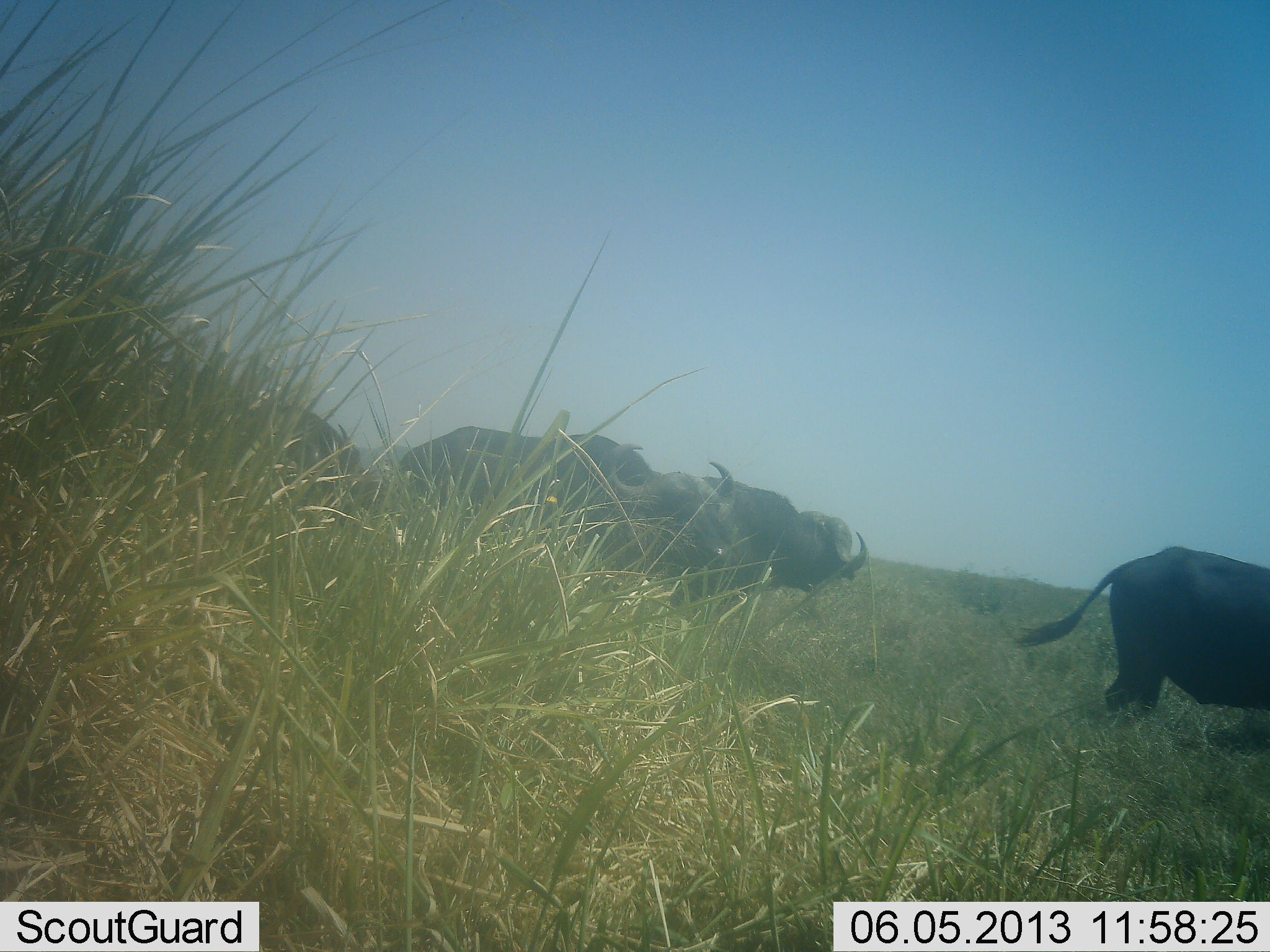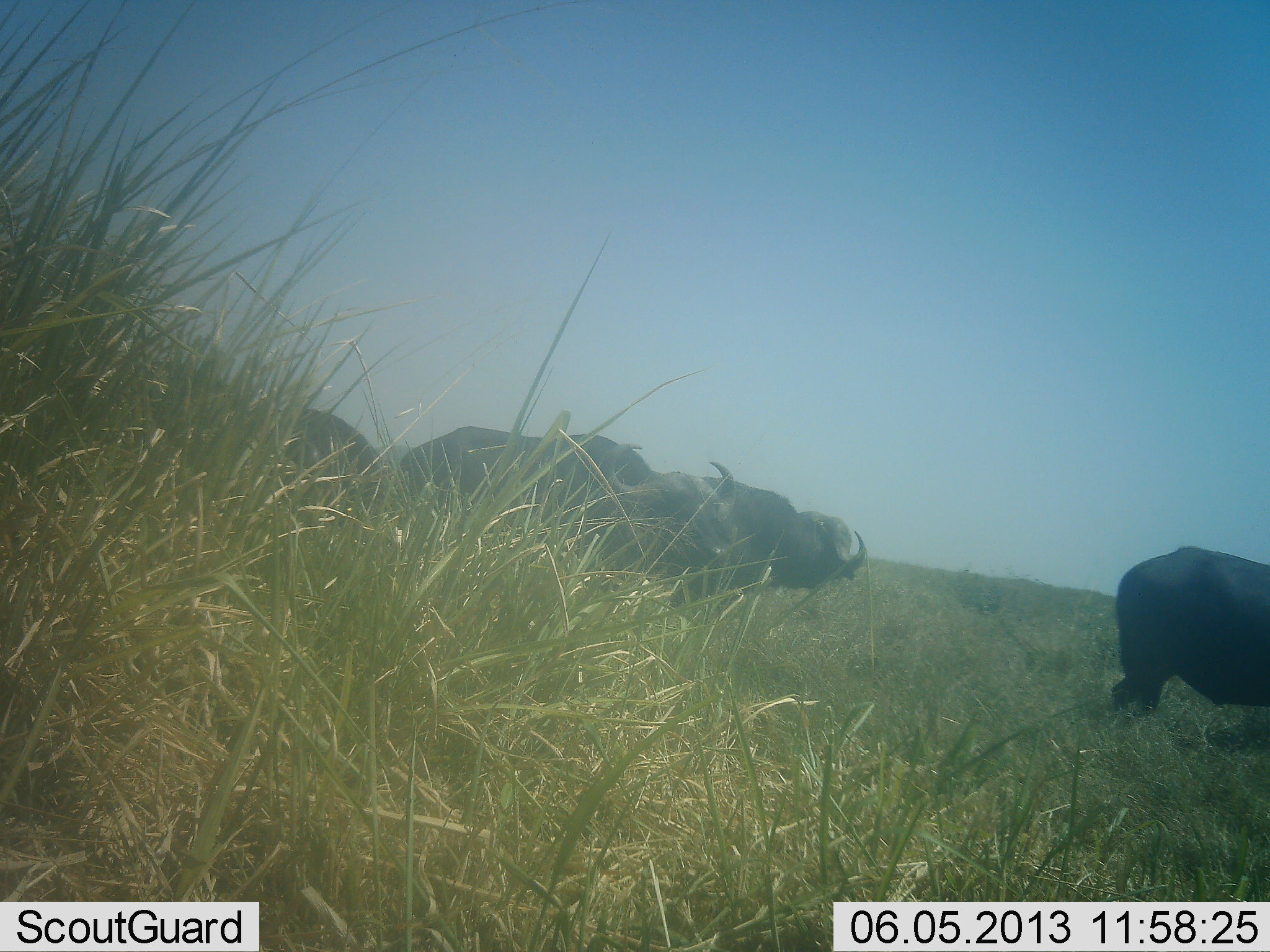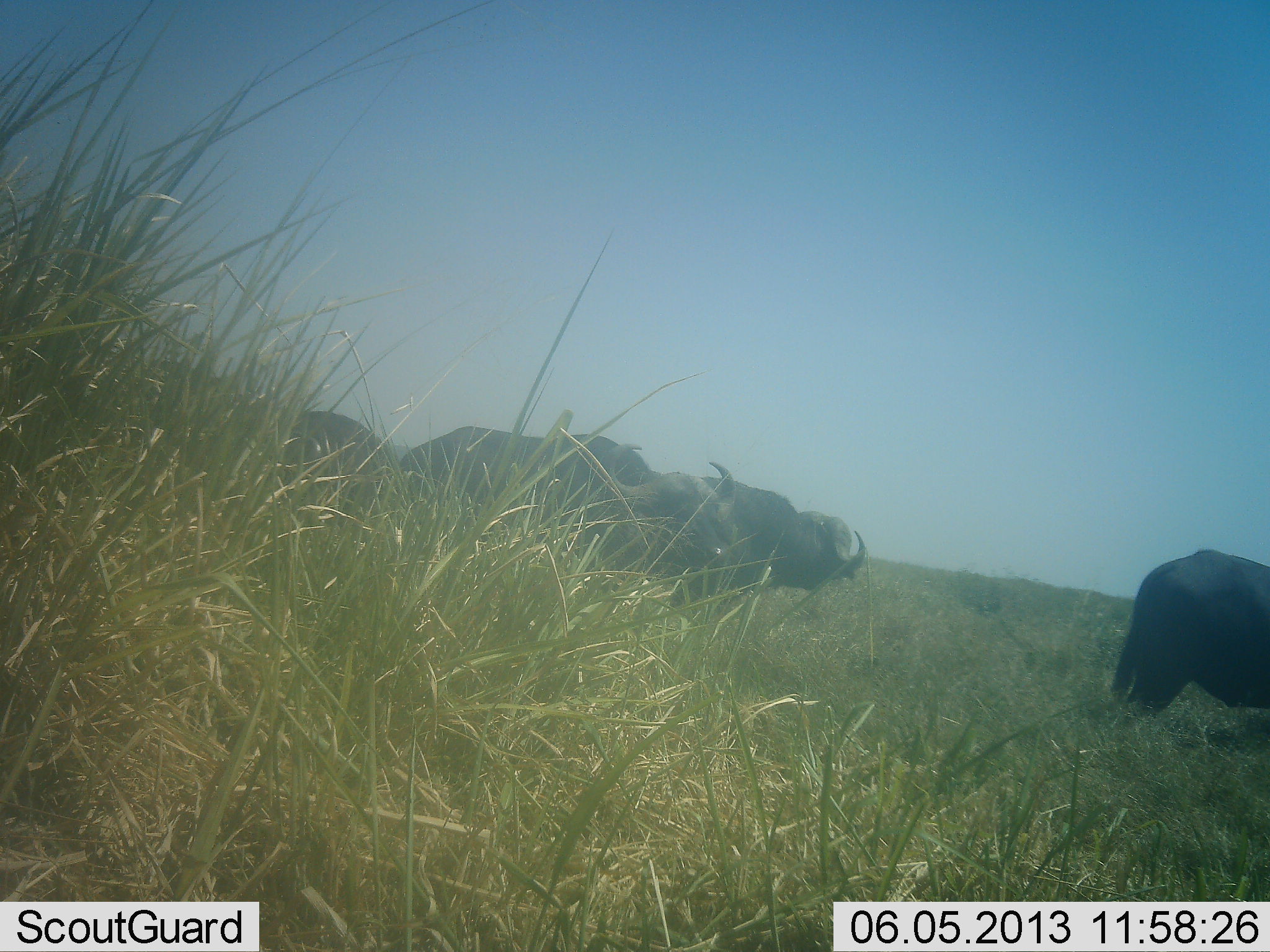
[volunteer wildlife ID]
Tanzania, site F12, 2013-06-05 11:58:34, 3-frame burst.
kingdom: Animalia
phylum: Chordata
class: Mammalia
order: Artiodactyla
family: Bovidae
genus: Syncerus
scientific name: Syncerus caffer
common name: cape buffalo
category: buffalo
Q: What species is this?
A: Buffalo (cape buffalo) (Syncerus caffer).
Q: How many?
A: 5.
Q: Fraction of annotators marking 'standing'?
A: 80%.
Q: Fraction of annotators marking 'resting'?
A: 0%.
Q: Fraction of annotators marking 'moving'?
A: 40%.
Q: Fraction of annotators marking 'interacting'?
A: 0%.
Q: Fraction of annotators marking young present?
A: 0%.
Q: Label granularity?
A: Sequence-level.